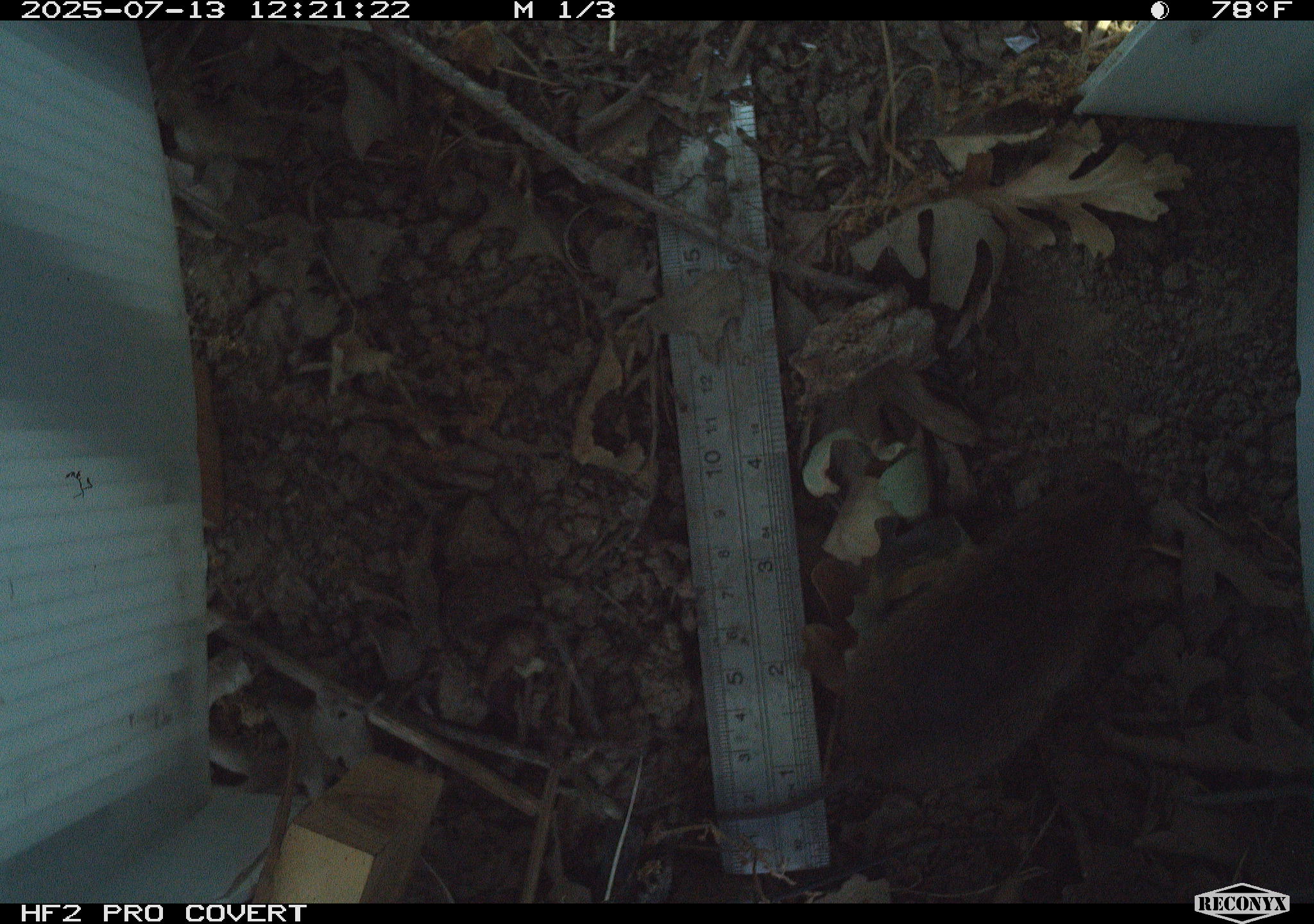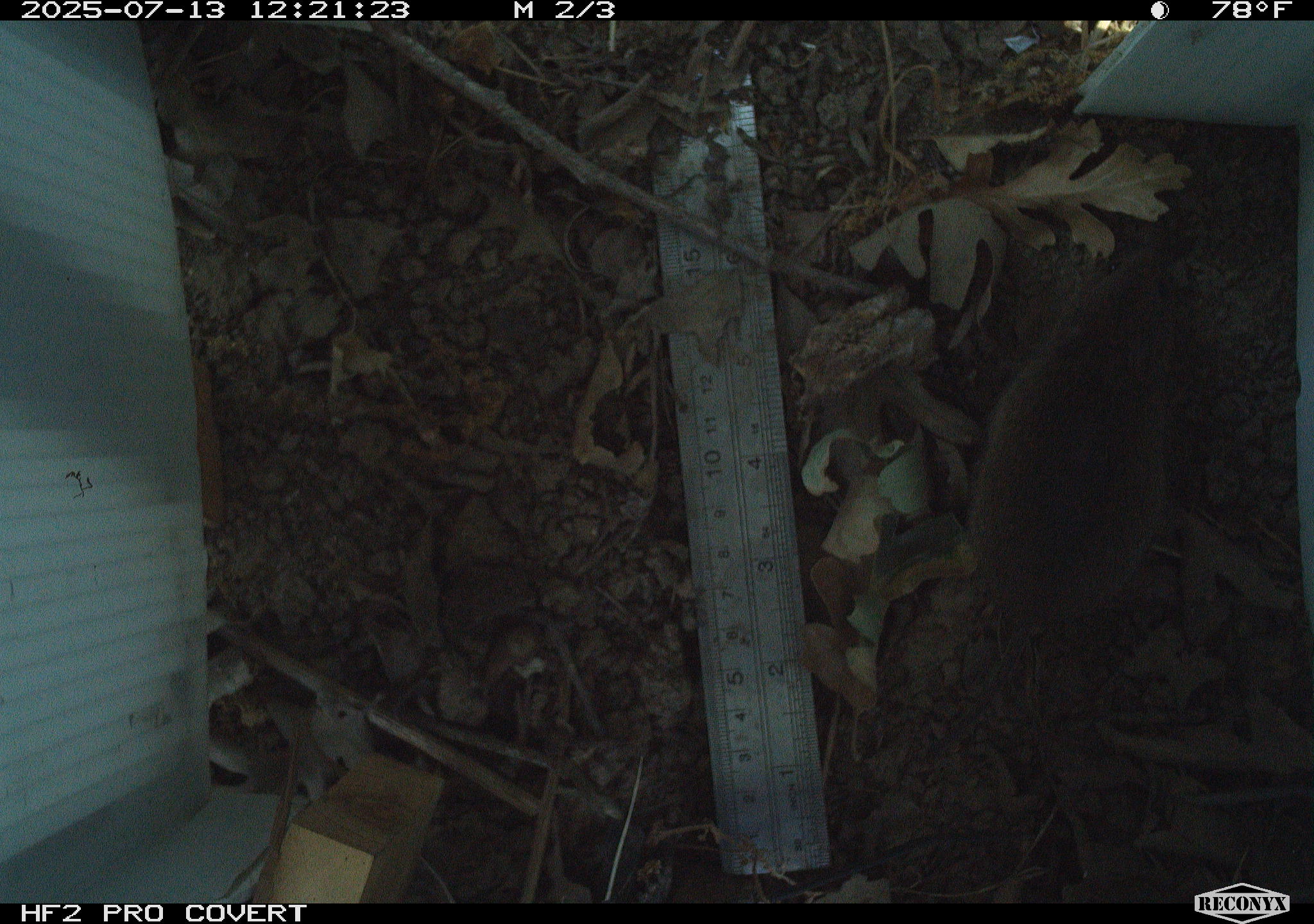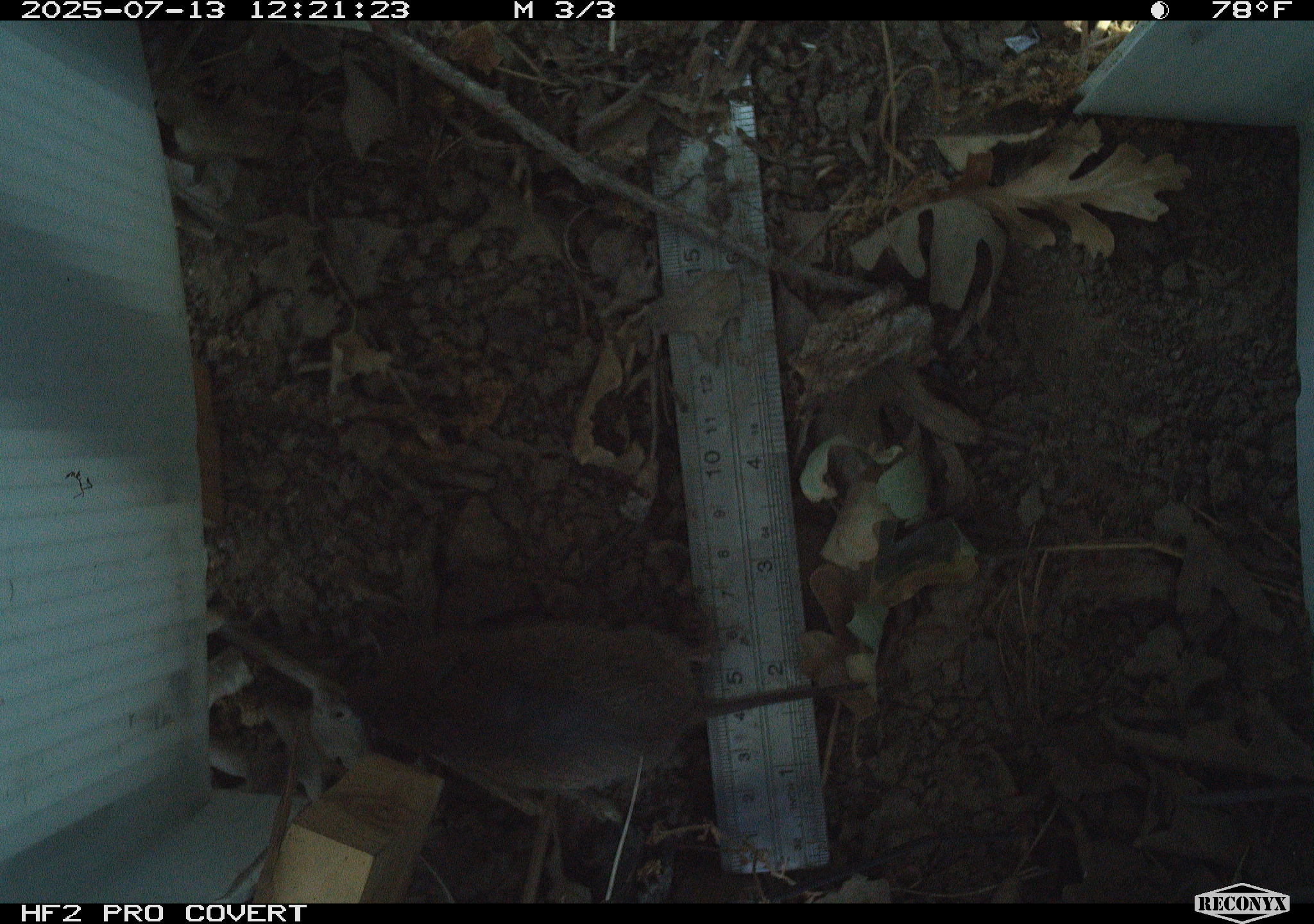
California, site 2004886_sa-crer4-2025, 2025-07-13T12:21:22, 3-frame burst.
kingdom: Animalia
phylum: Chordata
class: Mammalia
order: Rodentia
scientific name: Rodentia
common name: rodent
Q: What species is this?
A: Rodent (Rodentia).